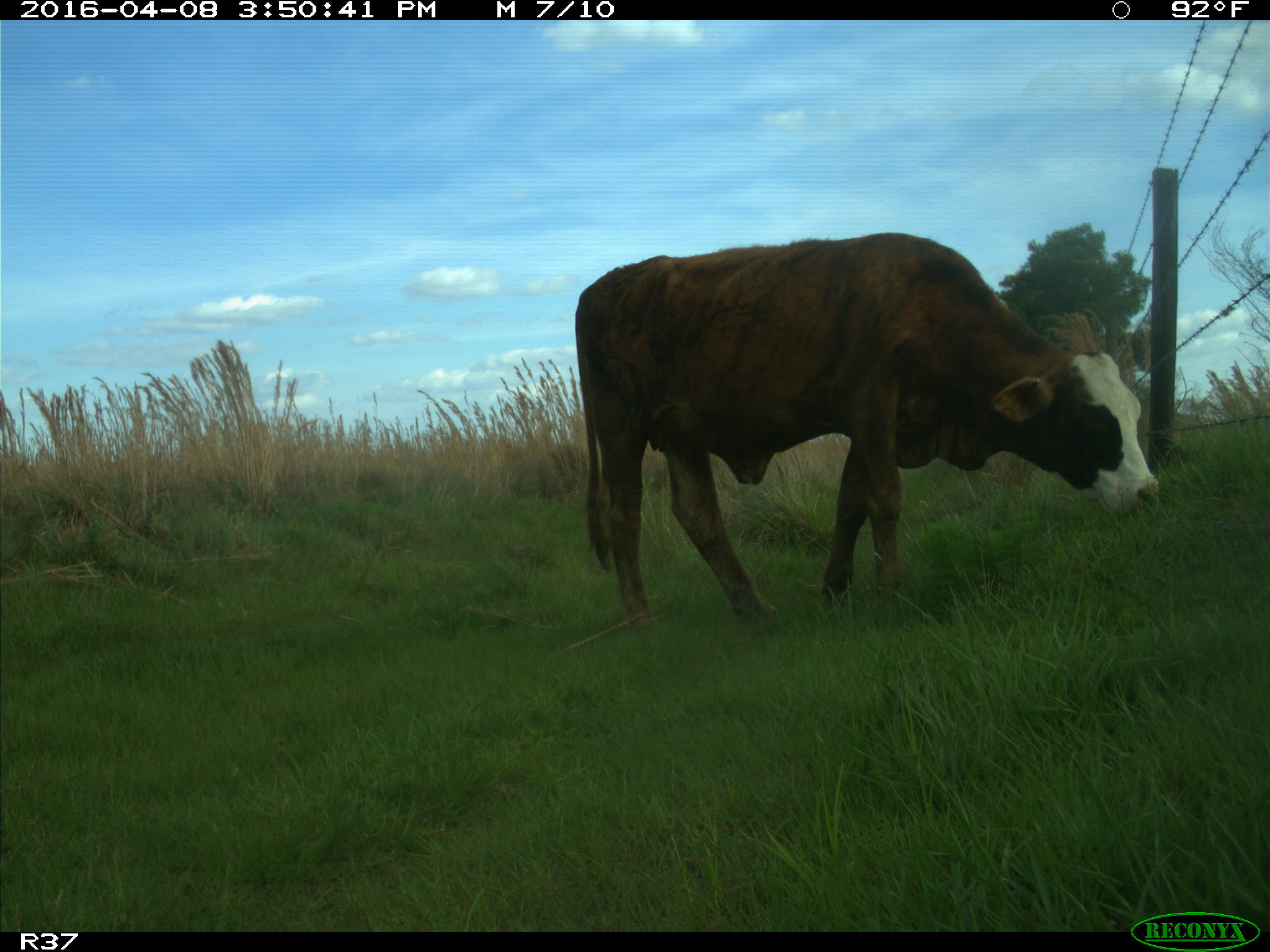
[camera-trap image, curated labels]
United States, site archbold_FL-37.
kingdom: Animalia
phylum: Chordata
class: Mammalia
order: Artiodactyla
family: Bovidae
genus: Bos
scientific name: Bos taurus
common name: domestic cow